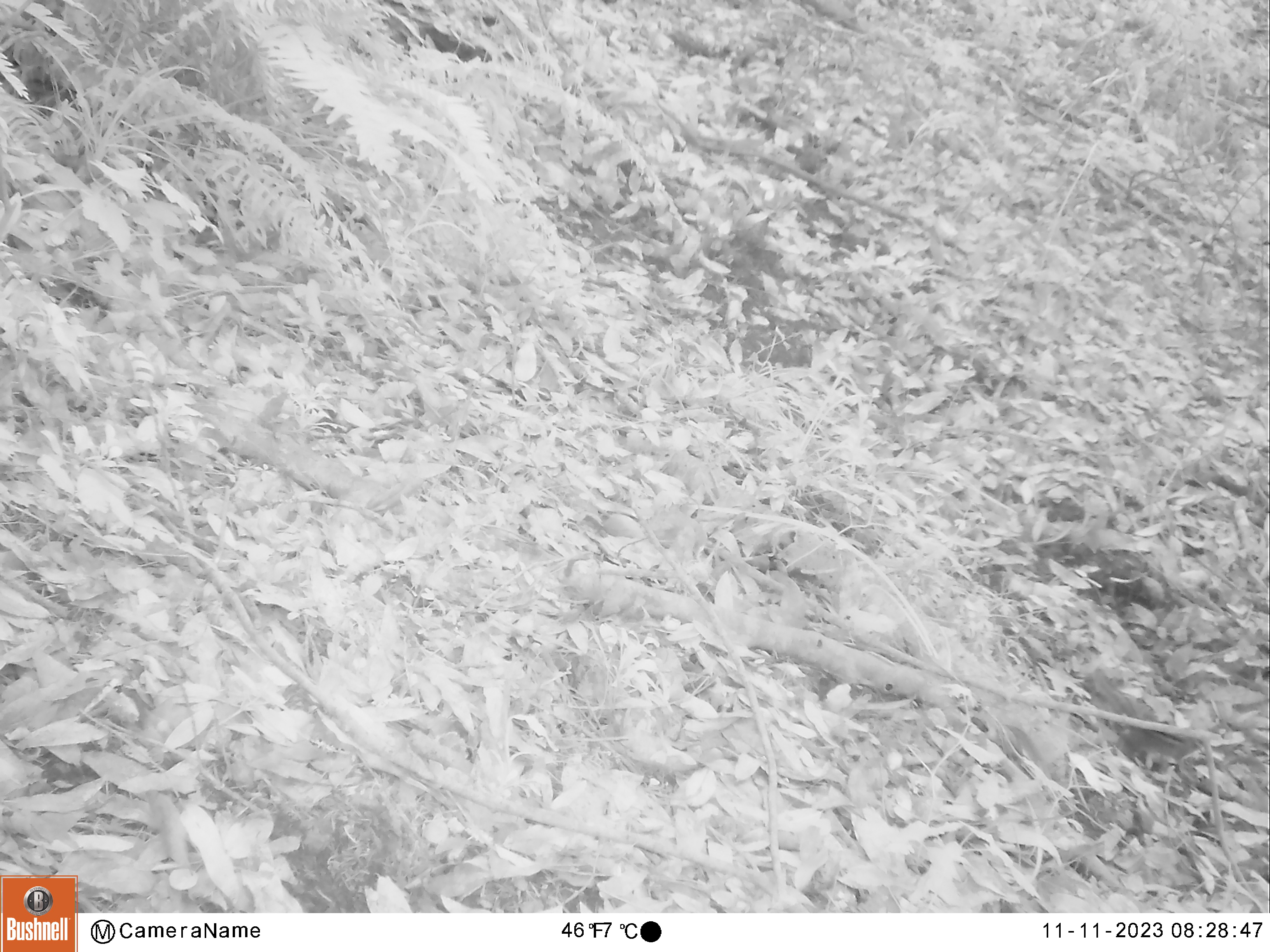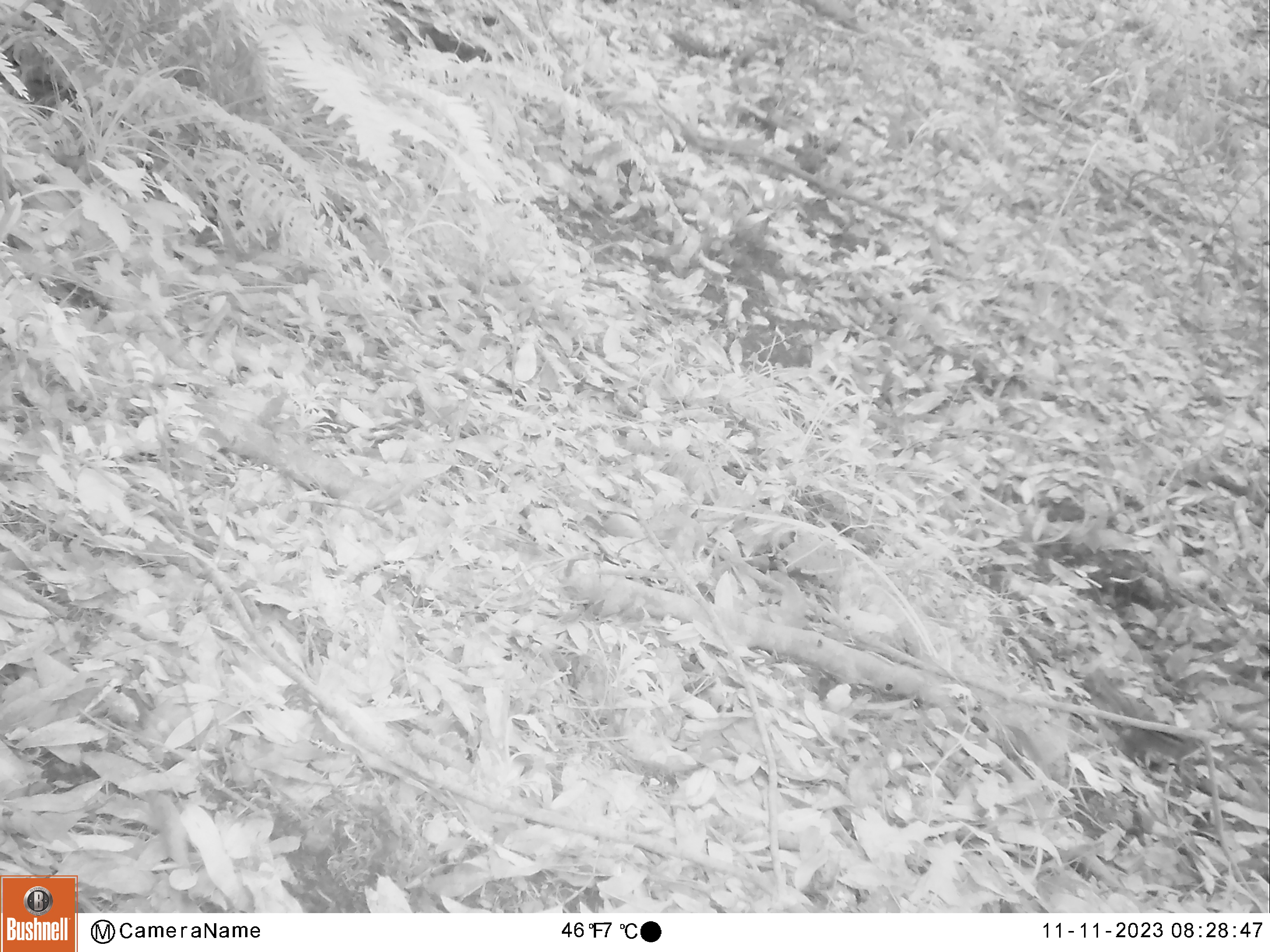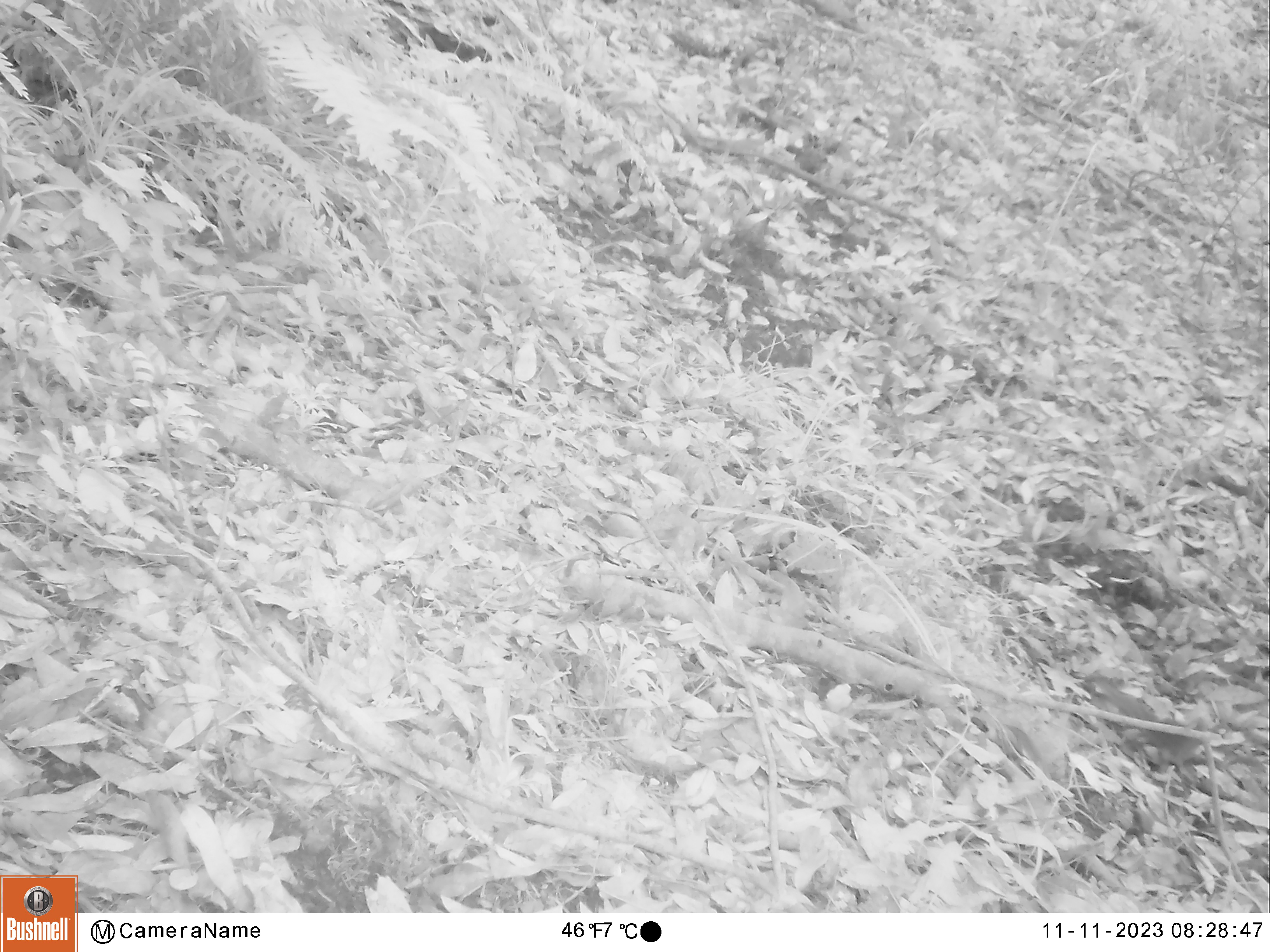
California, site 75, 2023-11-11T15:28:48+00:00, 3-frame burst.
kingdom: Animalia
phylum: Chordata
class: Aves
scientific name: Aves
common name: bird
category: unknown bird